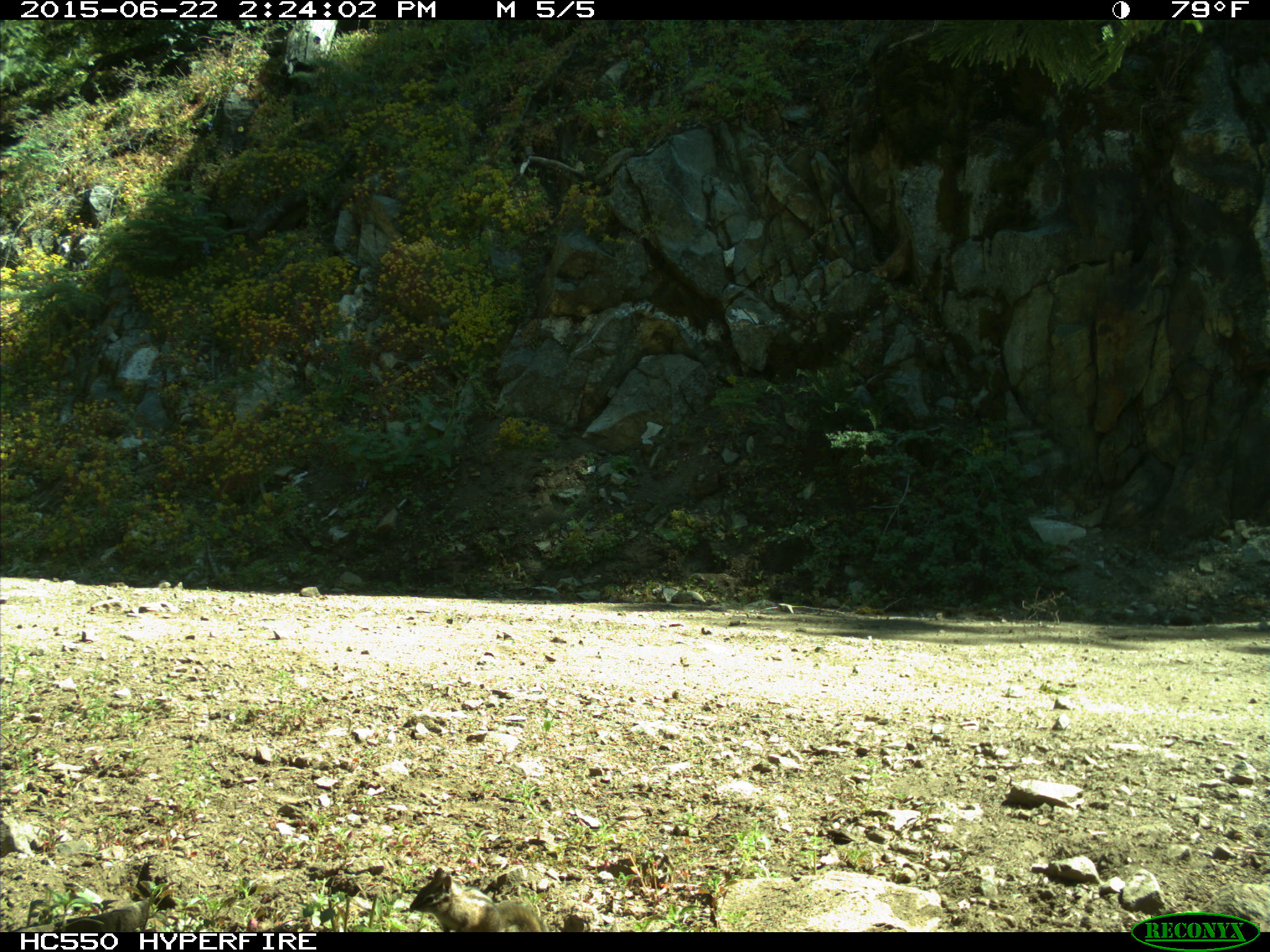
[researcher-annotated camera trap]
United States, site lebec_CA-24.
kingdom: Animalia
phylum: Chordata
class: Mammalia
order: Rodentia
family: Sciuridae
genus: Tamias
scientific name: Tamias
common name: chipmunk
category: unidentified chipmunk